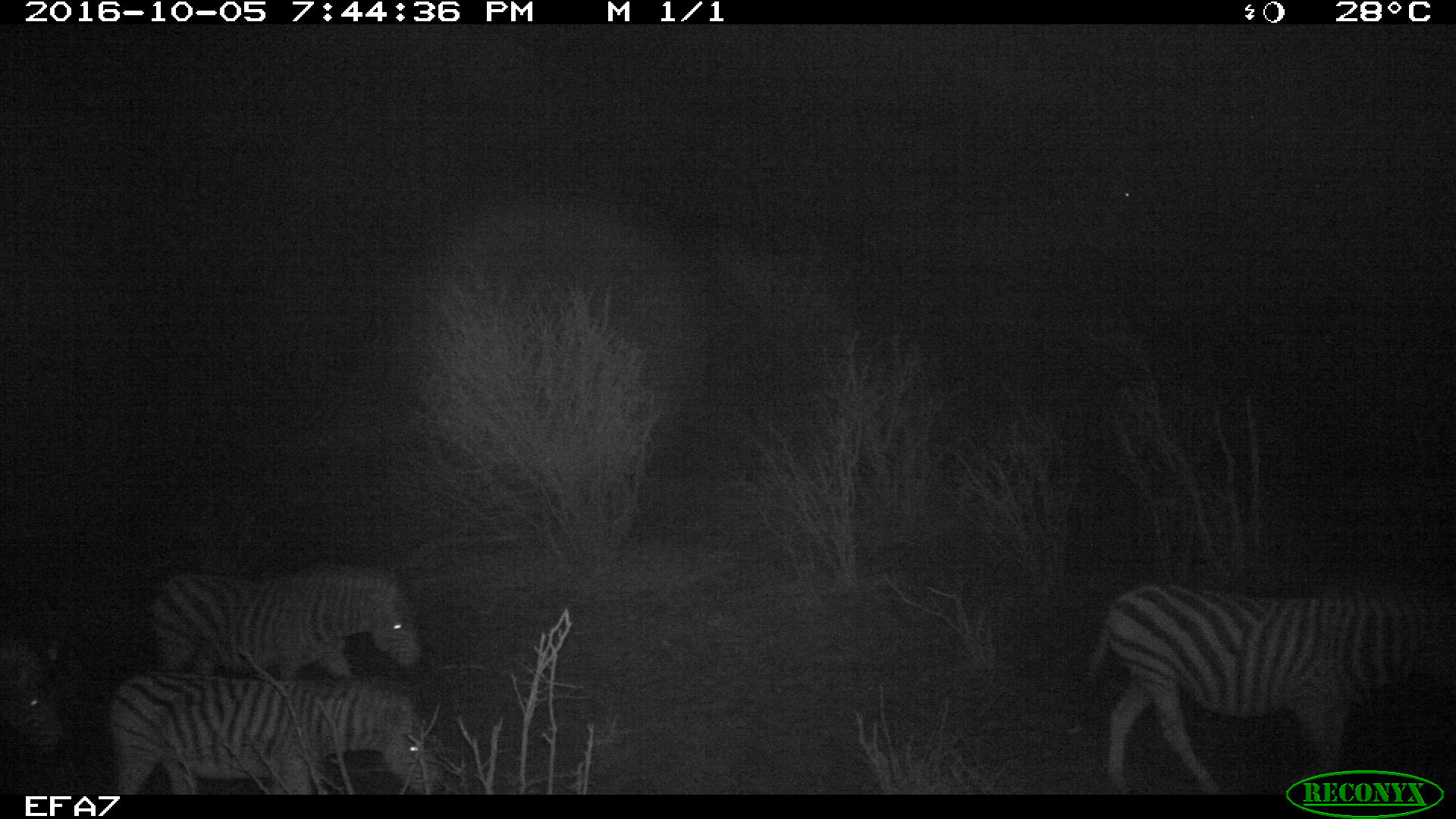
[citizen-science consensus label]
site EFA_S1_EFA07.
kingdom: Animalia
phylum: Chordata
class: Mammalia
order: Perissodactyla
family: Equidae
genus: Equus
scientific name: Equus quagga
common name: plains zebra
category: zebraplains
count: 4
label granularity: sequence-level